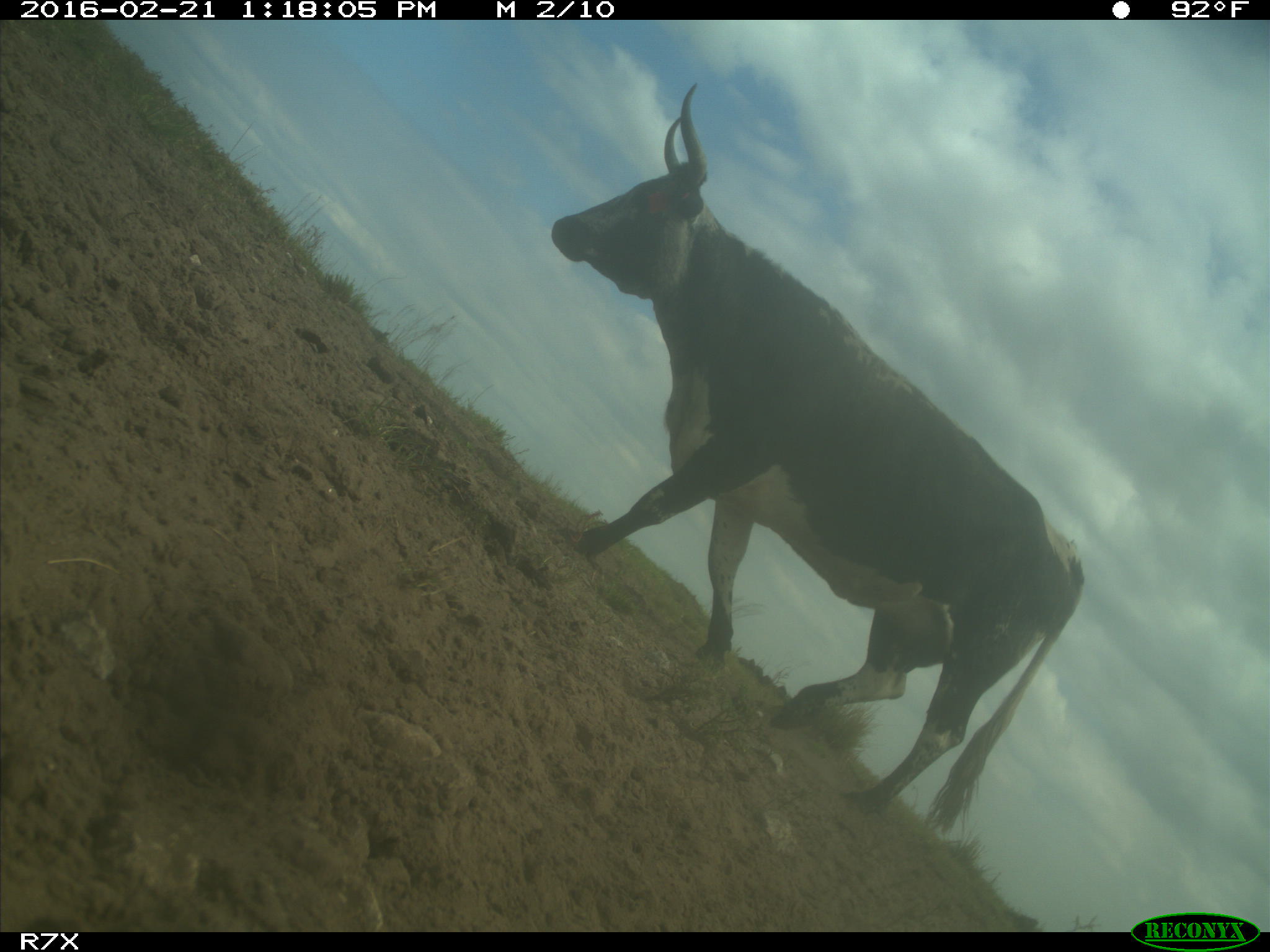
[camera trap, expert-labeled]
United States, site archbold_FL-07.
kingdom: Animalia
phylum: Chordata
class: Mammalia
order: Artiodactyla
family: Bovidae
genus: Bos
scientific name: Bos taurus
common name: domestic cow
Bos taurus (domestic cow).